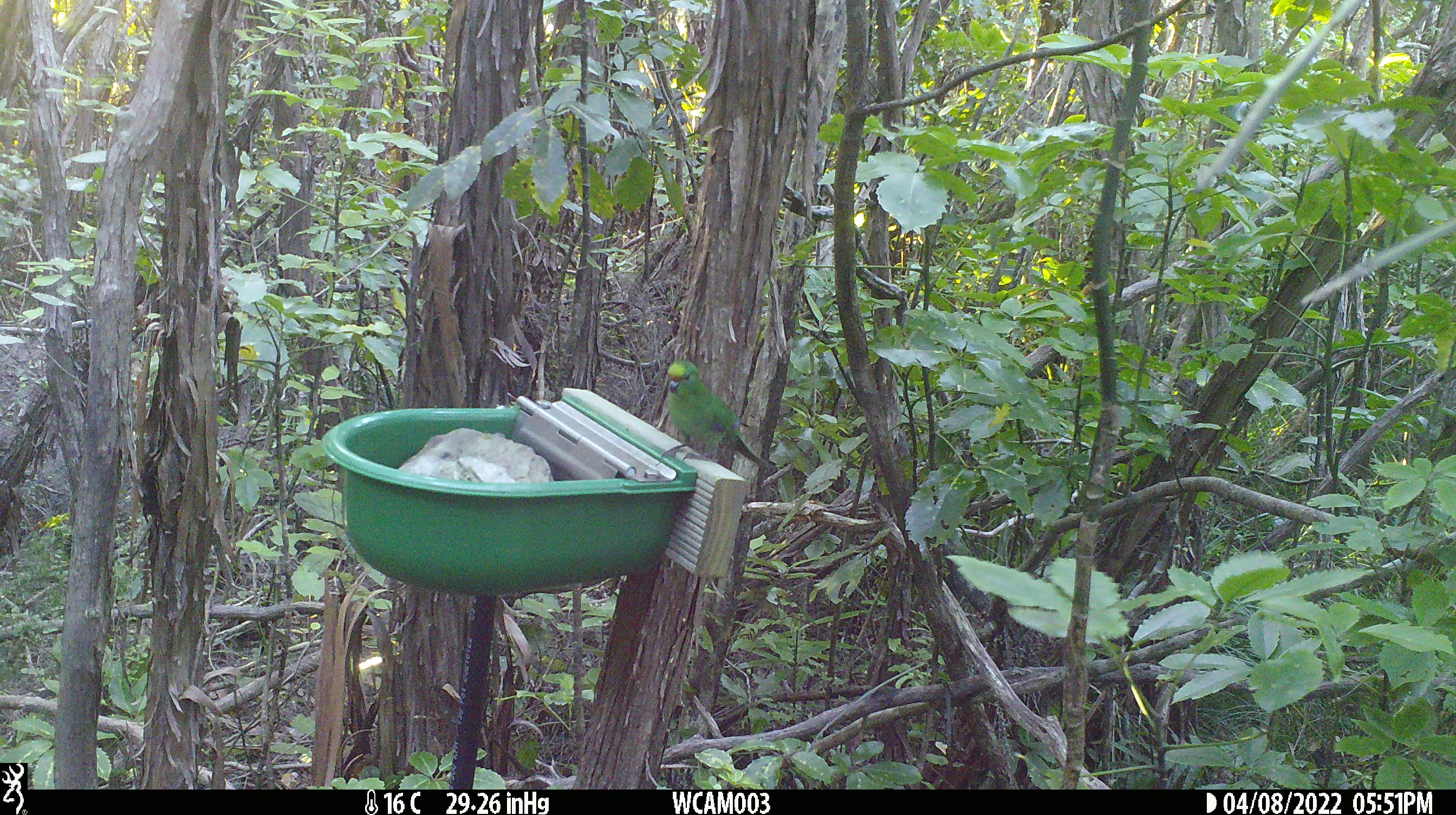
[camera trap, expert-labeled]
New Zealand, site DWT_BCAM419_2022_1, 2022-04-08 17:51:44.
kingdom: Animalia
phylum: Chordata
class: Aves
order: Psittaciformes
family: Psittaculidae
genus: Cyanoramphus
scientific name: Cyanoramphus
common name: parakeet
Parakeet (Cyanoramphus).